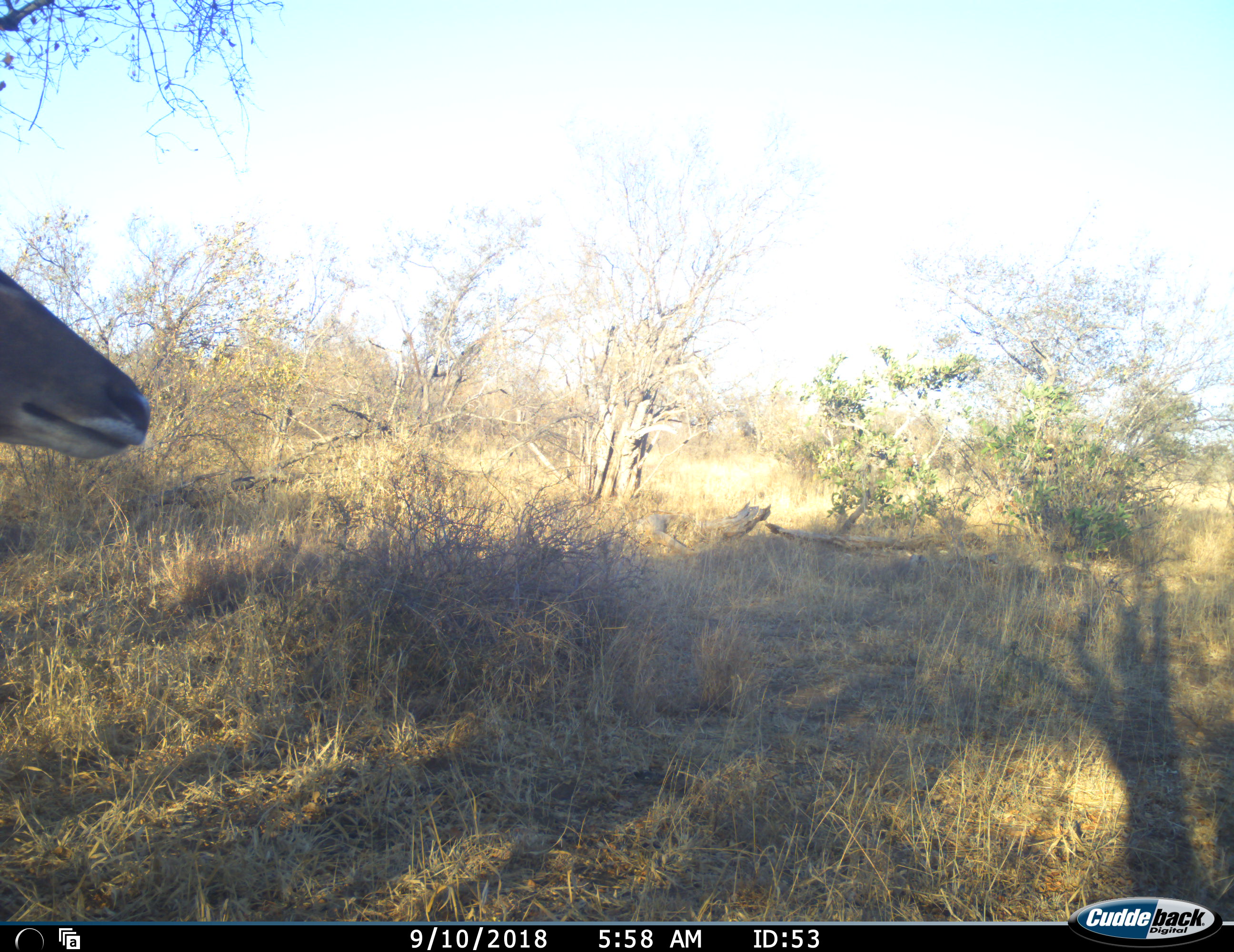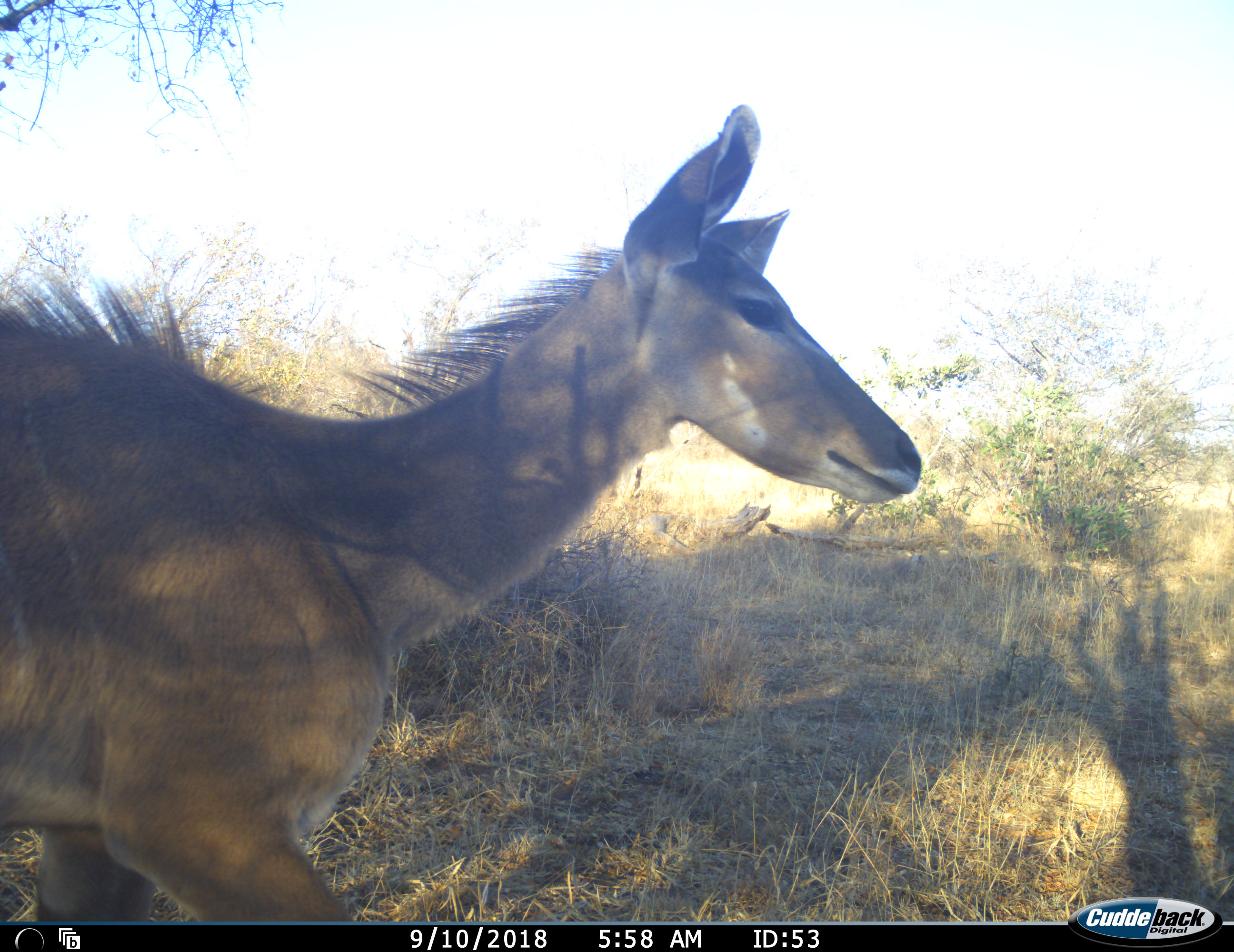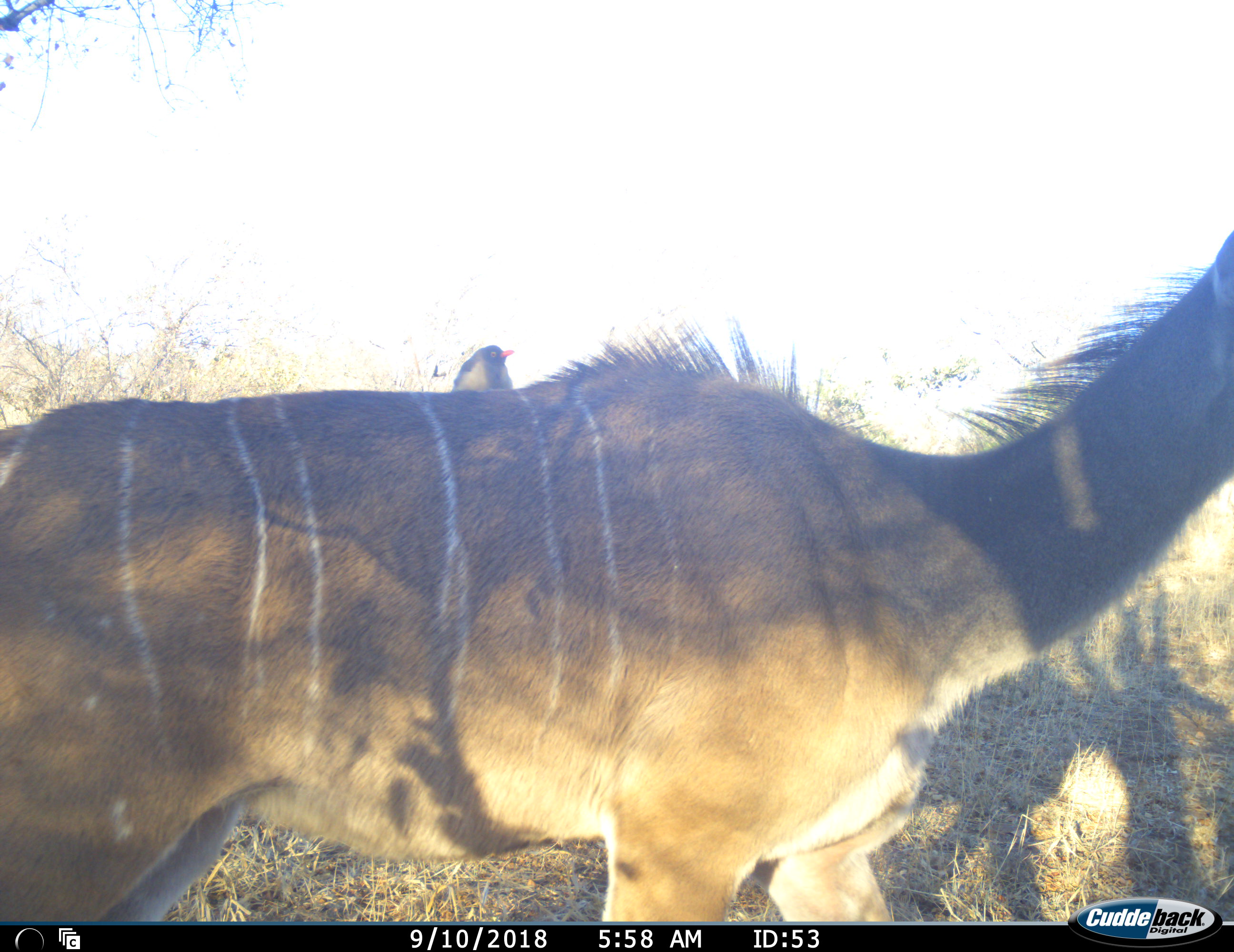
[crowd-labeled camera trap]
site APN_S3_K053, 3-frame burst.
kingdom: Animalia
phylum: Chordata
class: Mammalia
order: Artiodactyla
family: Bovidae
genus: Tragelaphus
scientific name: Tragelaphus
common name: kudu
Kudu (Tragelaphus), count 1. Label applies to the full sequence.